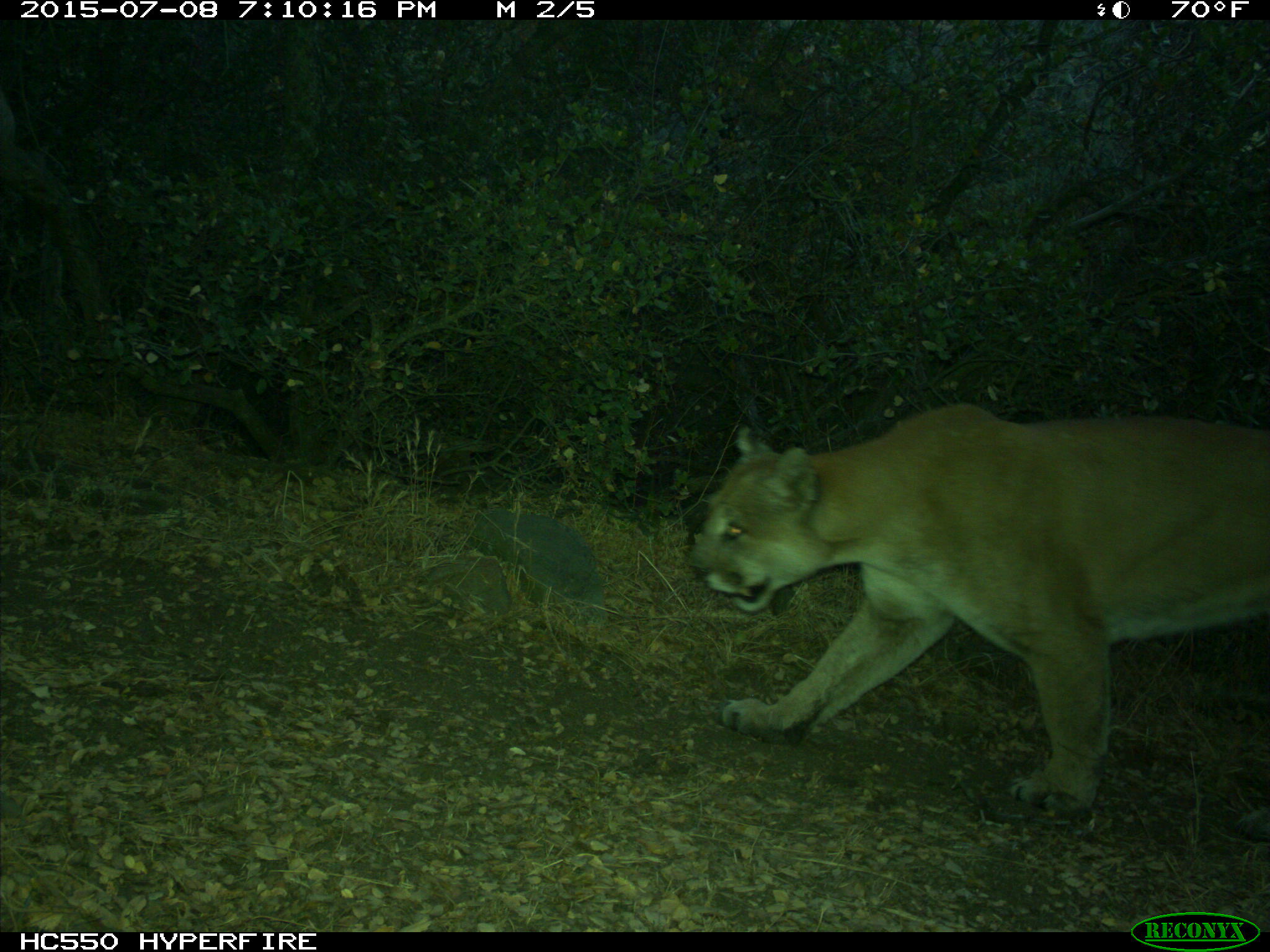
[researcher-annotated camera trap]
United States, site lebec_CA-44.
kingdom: Animalia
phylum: Chordata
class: Mammalia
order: Carnivora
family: Felidae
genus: Puma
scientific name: Puma concolor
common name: mountain lion